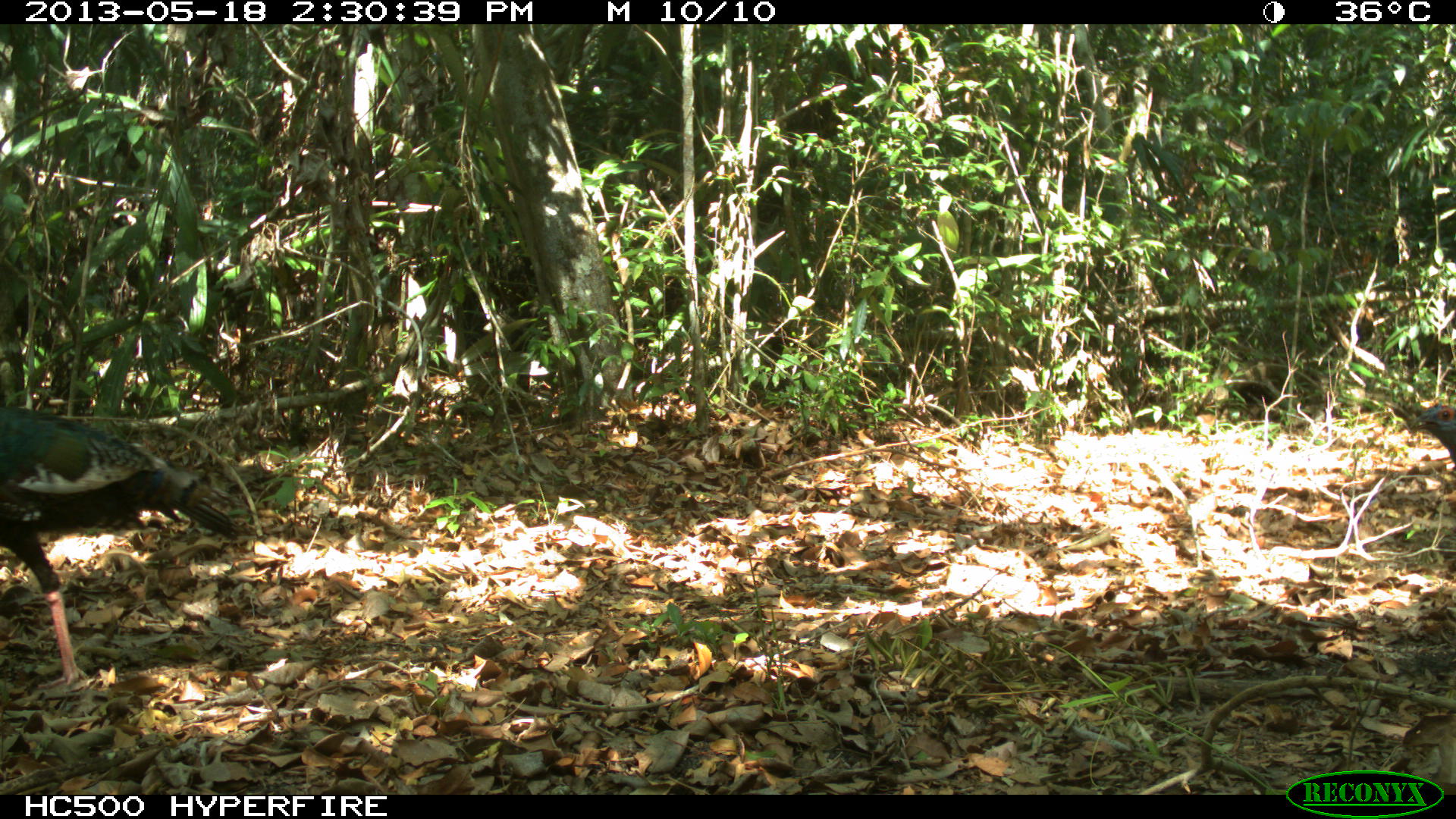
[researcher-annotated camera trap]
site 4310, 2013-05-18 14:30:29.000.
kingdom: Animalia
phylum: Chordata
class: Aves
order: Galliformes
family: Phasianidae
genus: Meleagris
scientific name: Meleagris ocellata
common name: ocellated turkey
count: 2